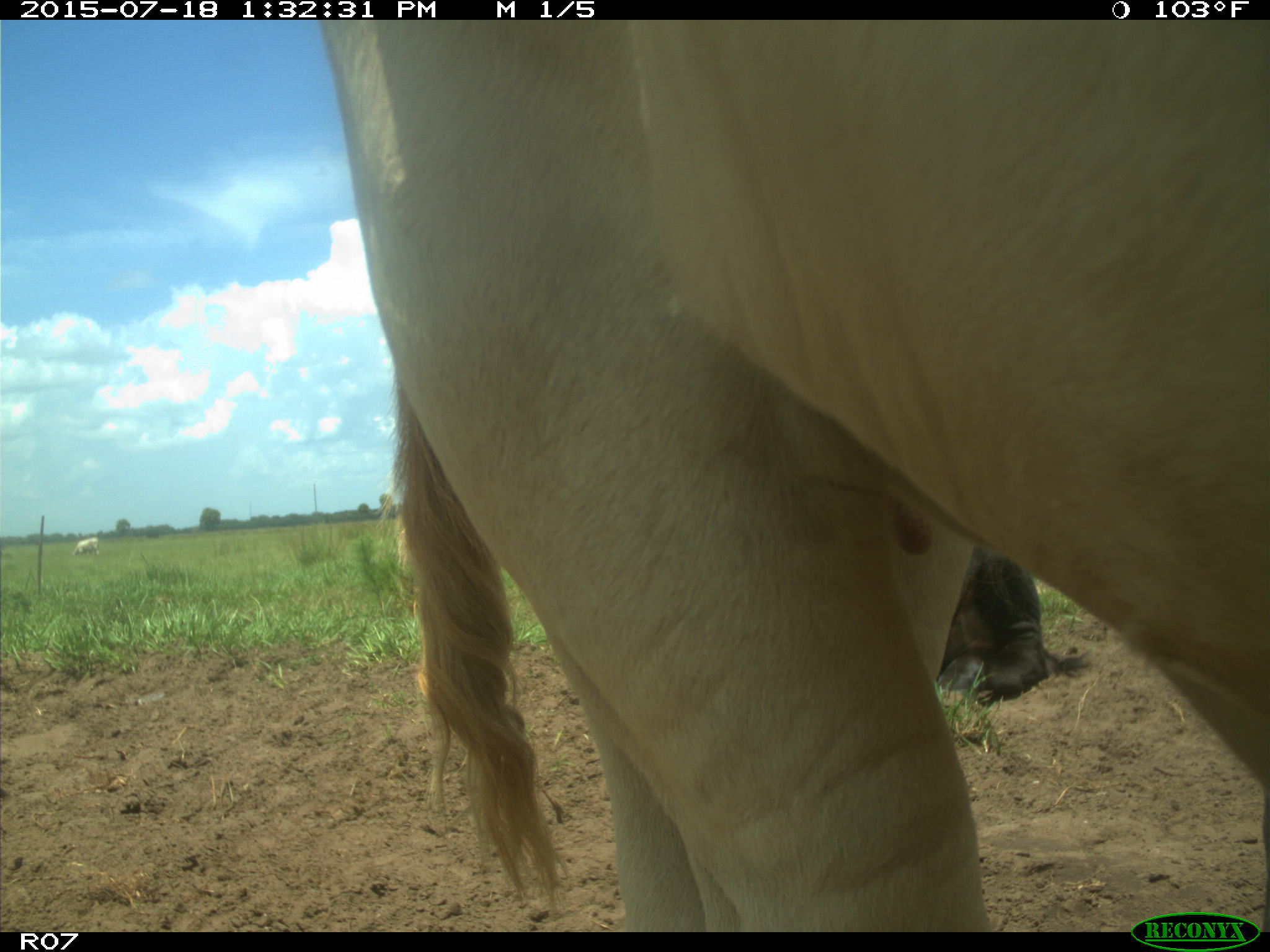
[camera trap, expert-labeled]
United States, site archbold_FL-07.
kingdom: Animalia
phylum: Chordata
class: Mammalia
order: Artiodactyla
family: Bovidae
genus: Bos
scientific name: Bos taurus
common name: domestic cow